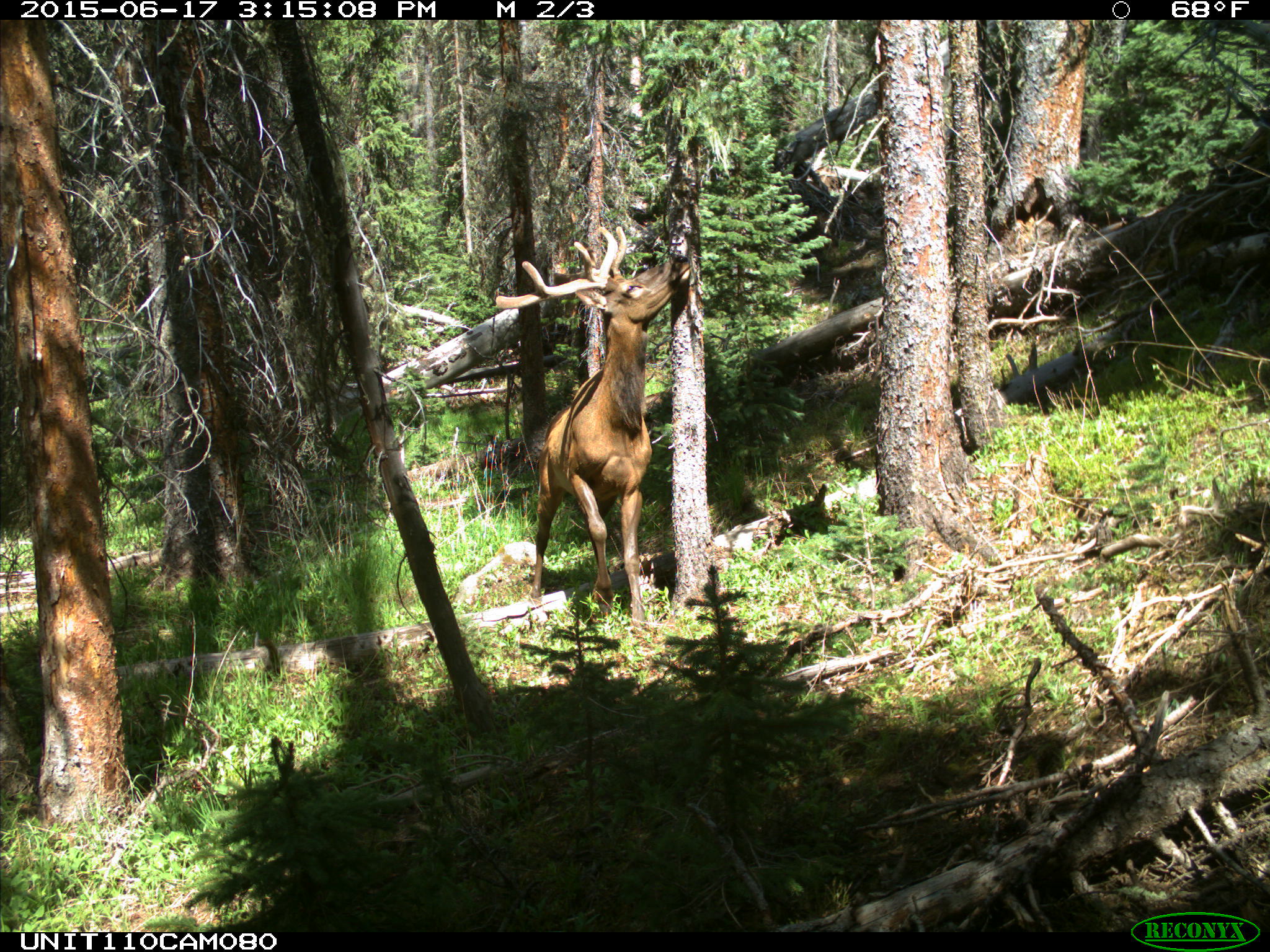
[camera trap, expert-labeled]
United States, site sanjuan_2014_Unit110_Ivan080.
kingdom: Animalia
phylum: Chordata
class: Mammalia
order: Artiodactyla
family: Cervidae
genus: Cervus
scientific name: Cervus elaphus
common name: red deer